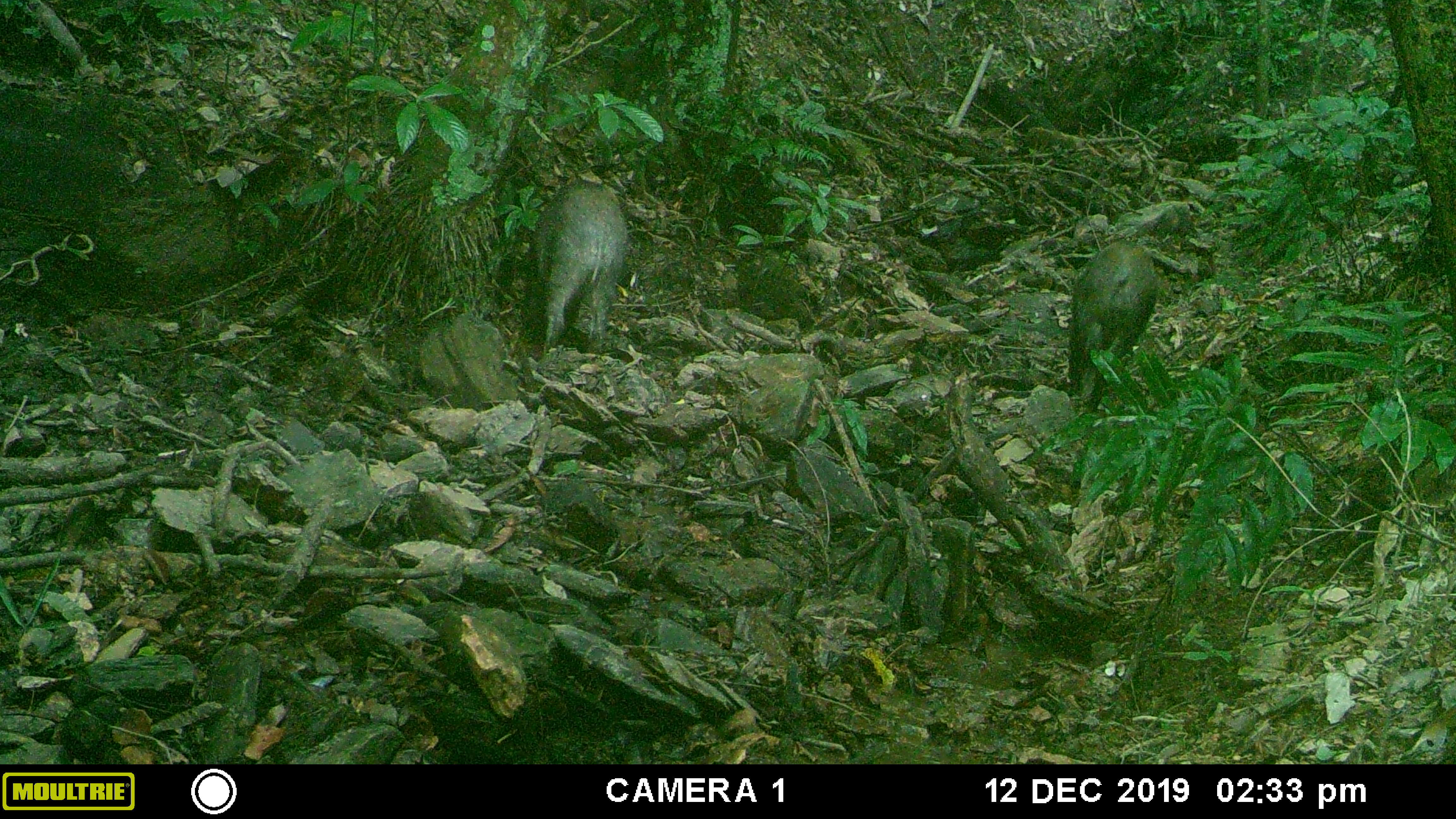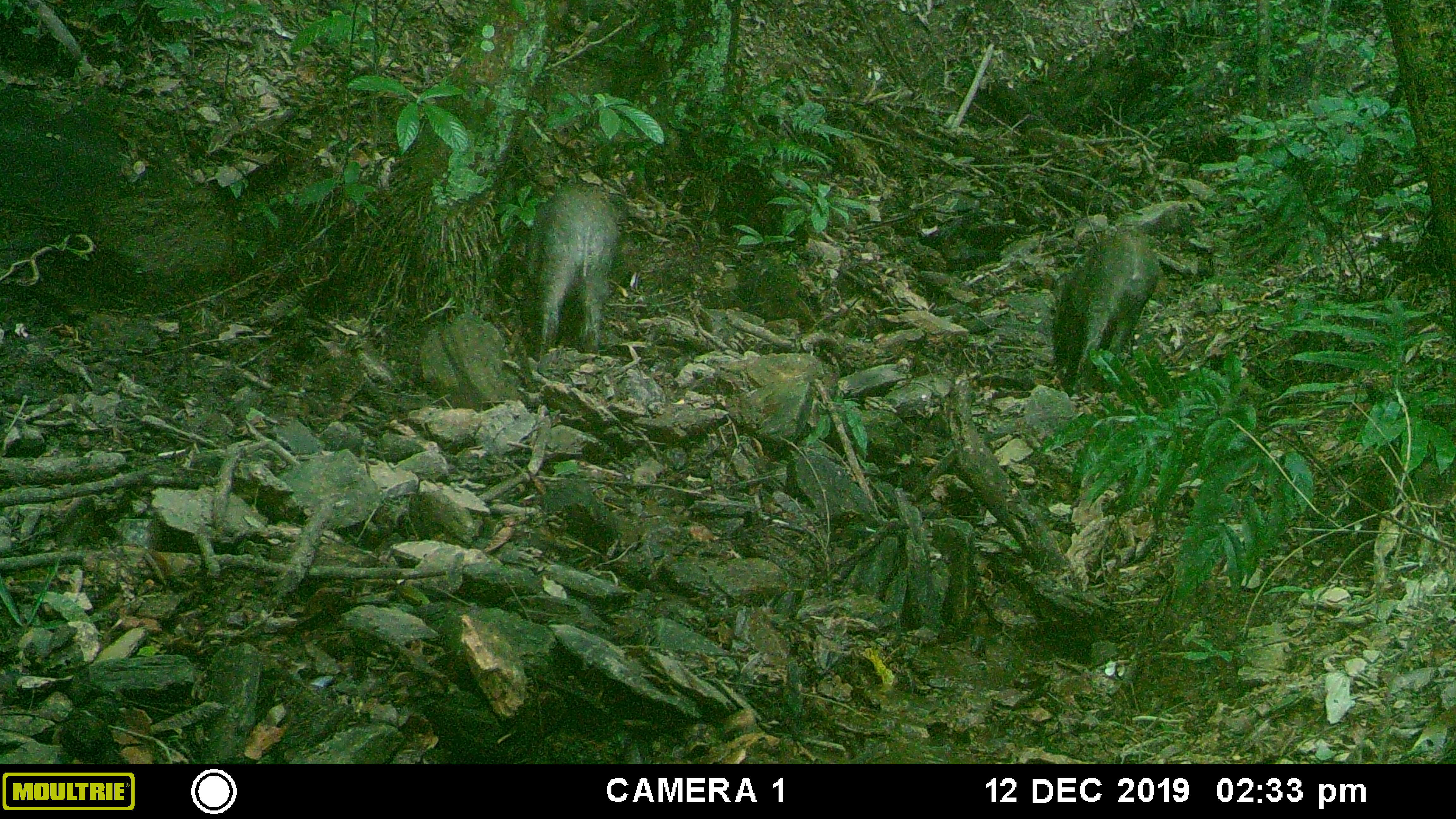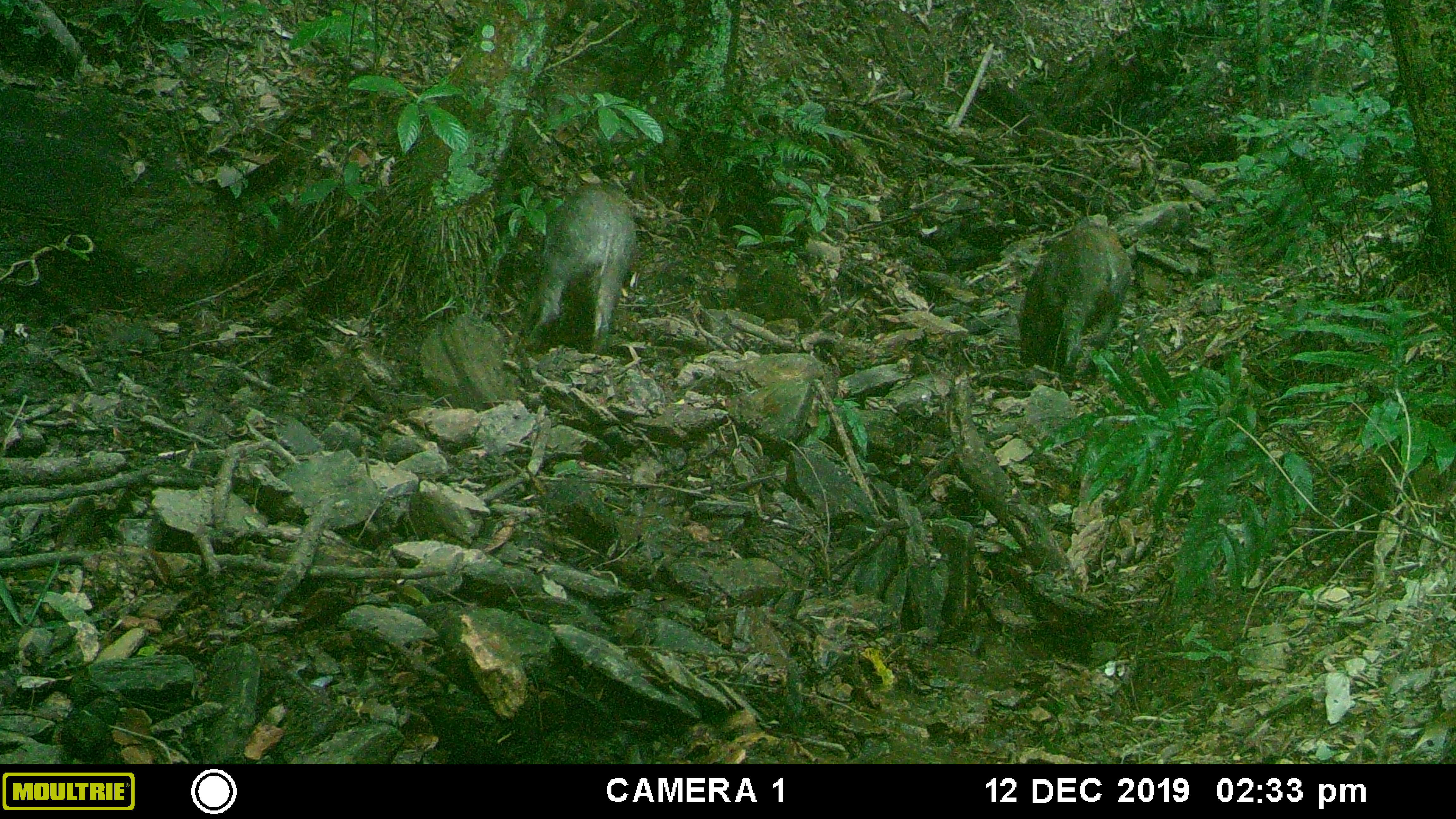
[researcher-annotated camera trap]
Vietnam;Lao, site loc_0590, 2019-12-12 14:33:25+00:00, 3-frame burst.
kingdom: Animalia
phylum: Chordata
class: Mammalia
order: Artiodactyla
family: Suidae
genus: Sus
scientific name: Sus scrofa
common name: eurasian wild pig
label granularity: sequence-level